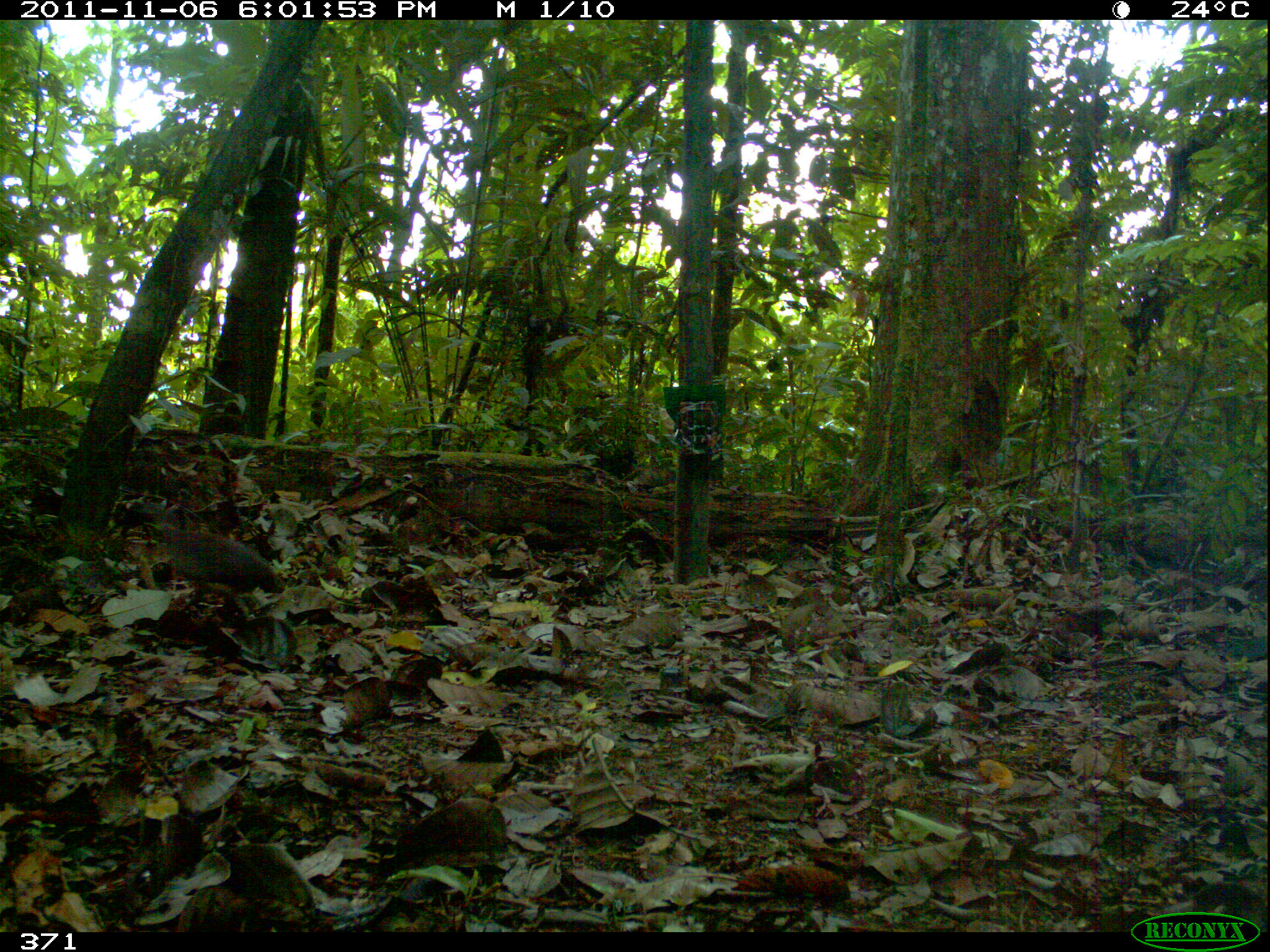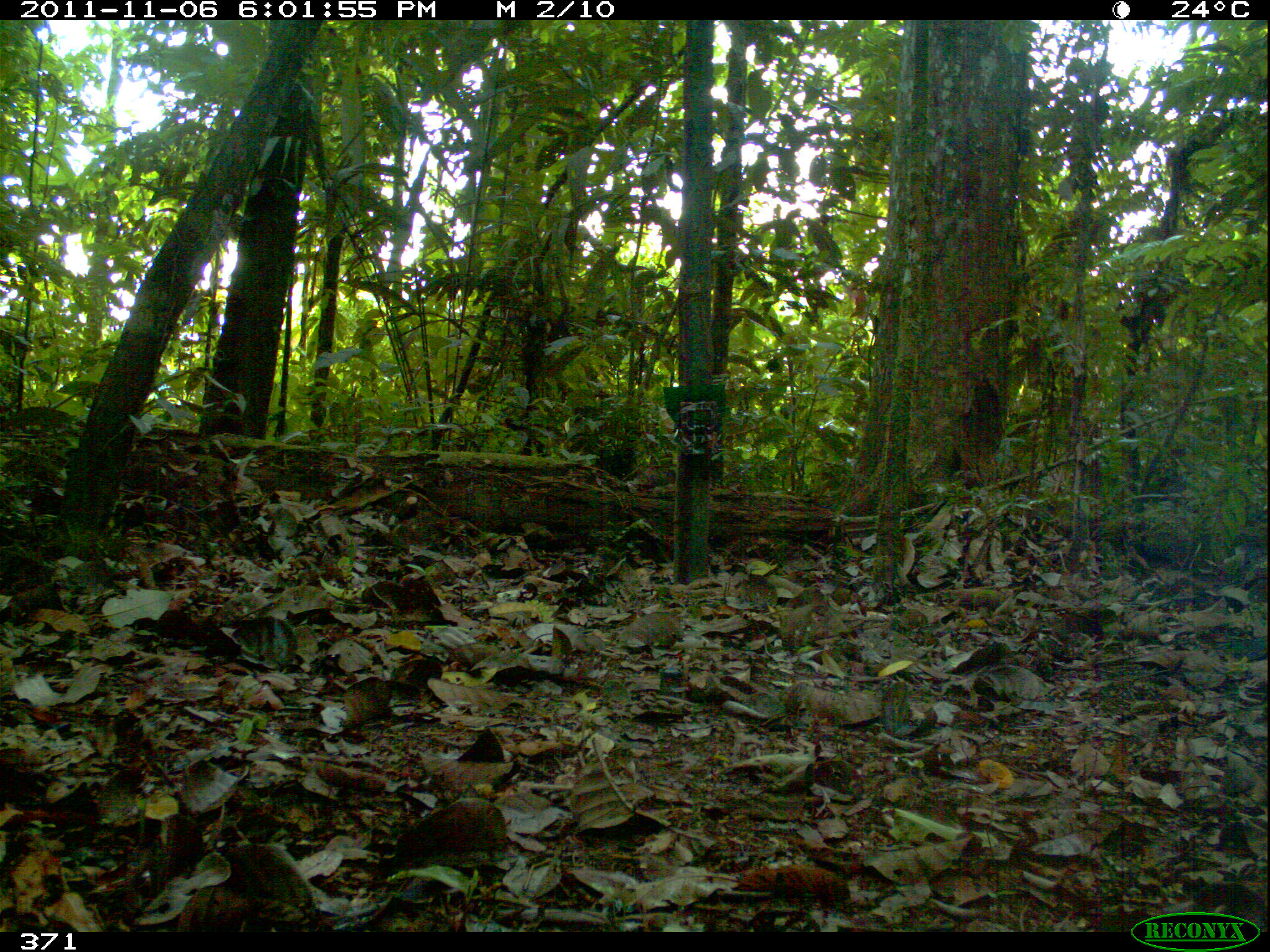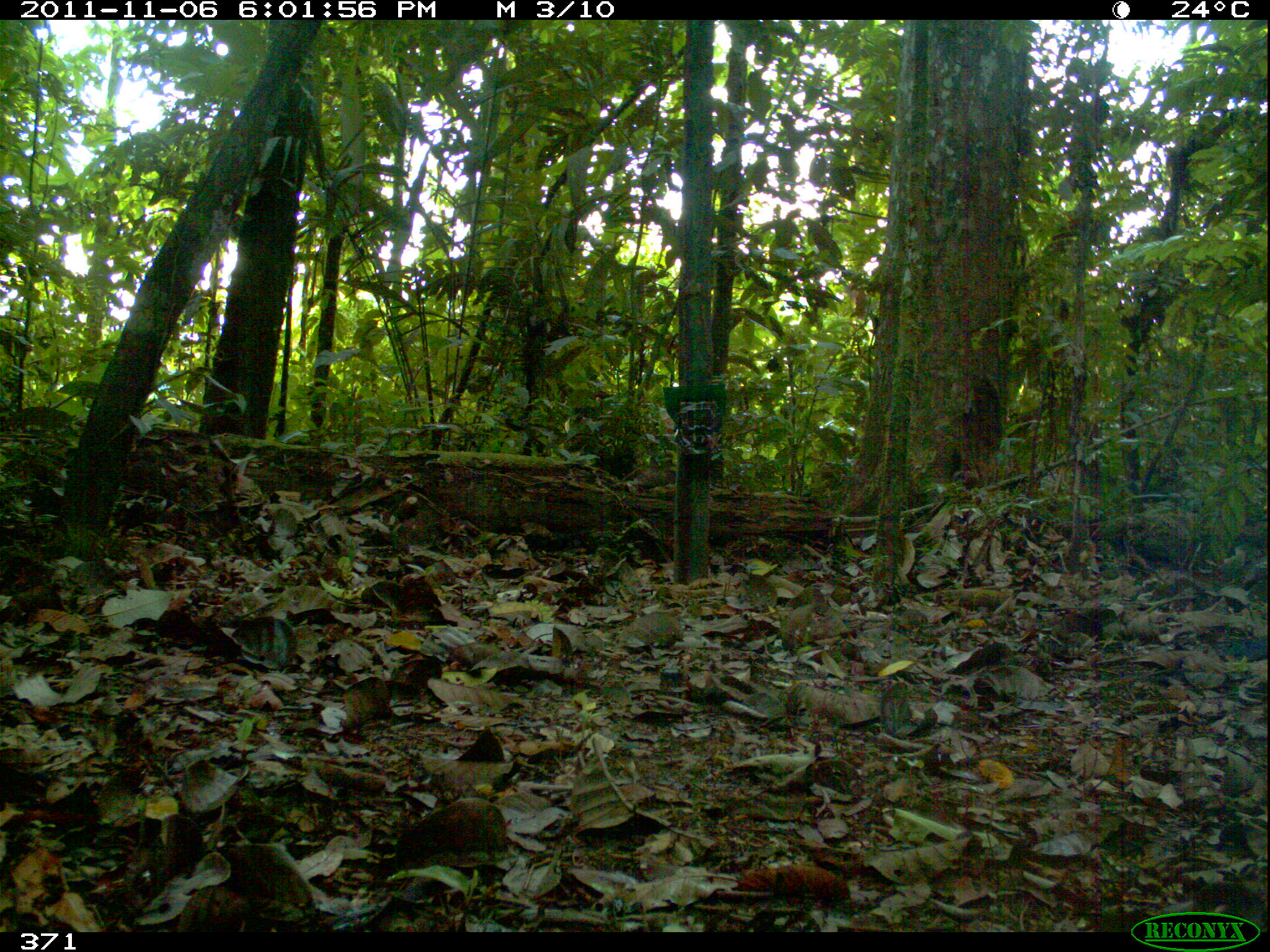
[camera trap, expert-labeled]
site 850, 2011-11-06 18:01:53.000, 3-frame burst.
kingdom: Animalia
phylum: Chordata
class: Aves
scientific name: Aves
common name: bird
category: unknown bird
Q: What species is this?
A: Unknown bird (bird) (Aves).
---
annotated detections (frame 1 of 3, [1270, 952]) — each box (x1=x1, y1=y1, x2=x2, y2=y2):
unknown bird: (x1=141, y1=519, x2=286, y2=608)